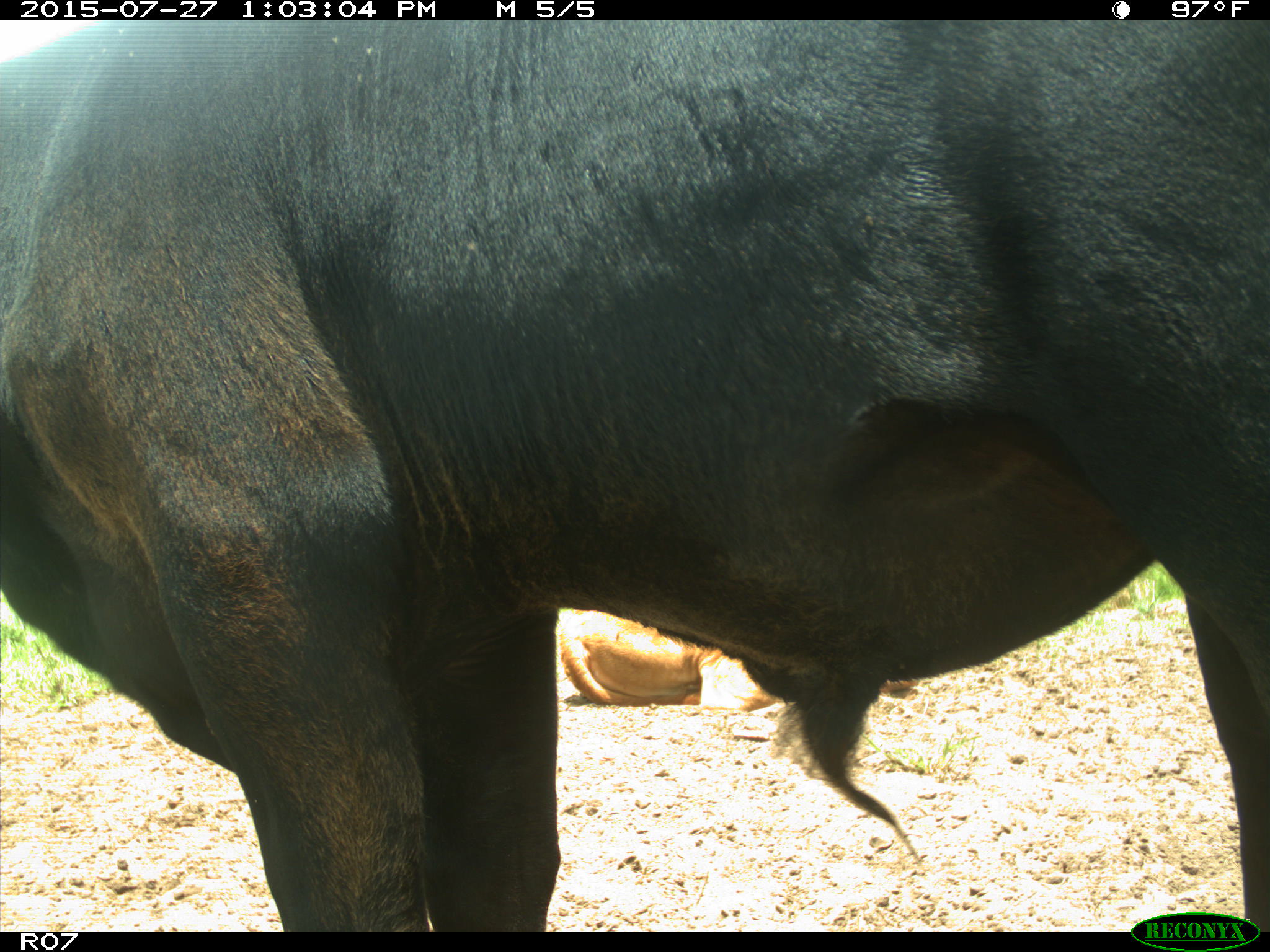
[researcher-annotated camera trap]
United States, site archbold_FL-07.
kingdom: Animalia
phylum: Chordata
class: Mammalia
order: Artiodactyla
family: Bovidae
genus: Bos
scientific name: Bos taurus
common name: domestic cow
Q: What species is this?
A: Bos taurus (domestic cow).